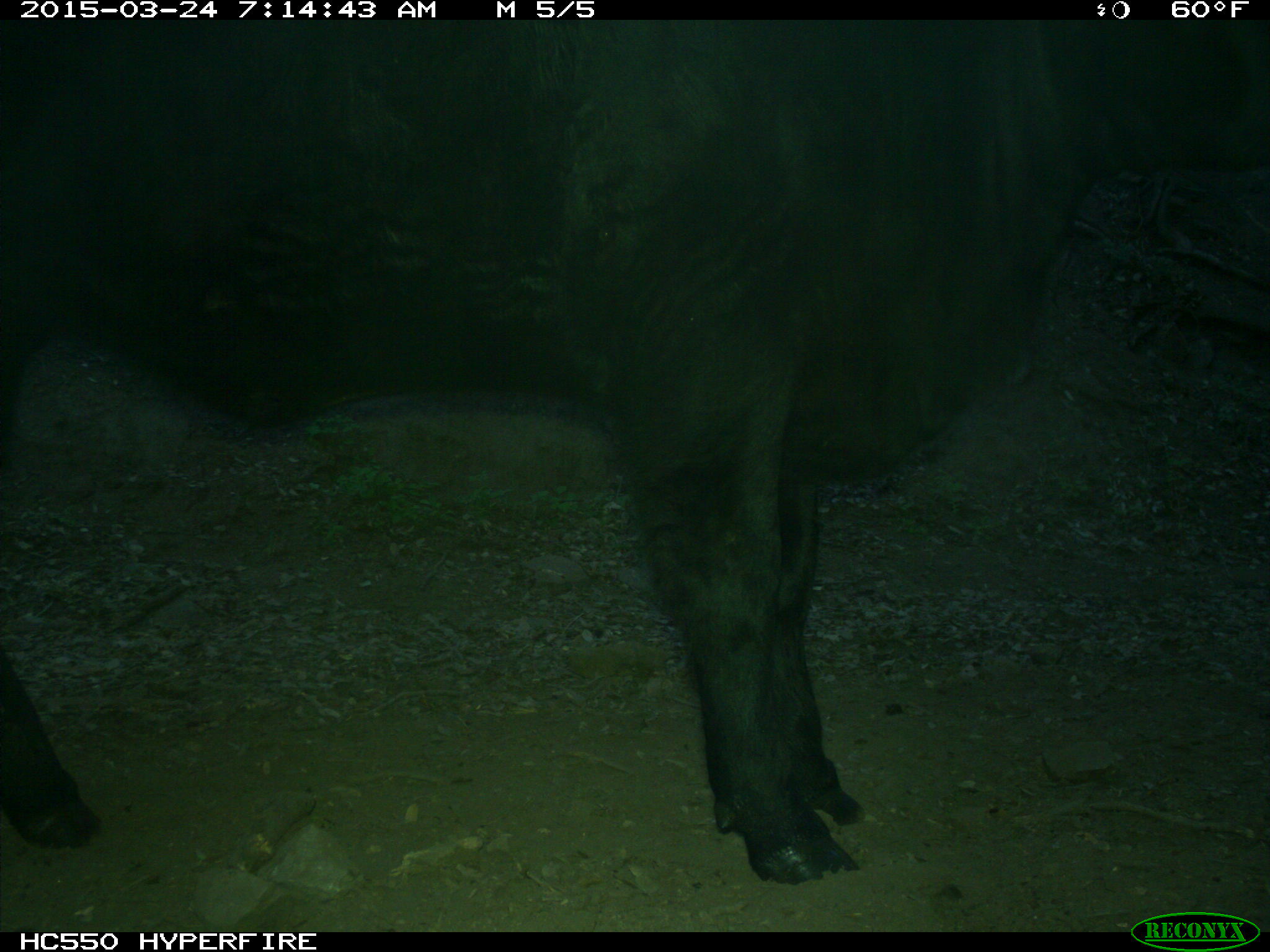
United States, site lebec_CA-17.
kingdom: Animalia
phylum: Chordata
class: Mammalia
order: Artiodactyla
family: Bovidae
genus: Bos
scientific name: Bos taurus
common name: domestic cow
Bos taurus (domestic cow).